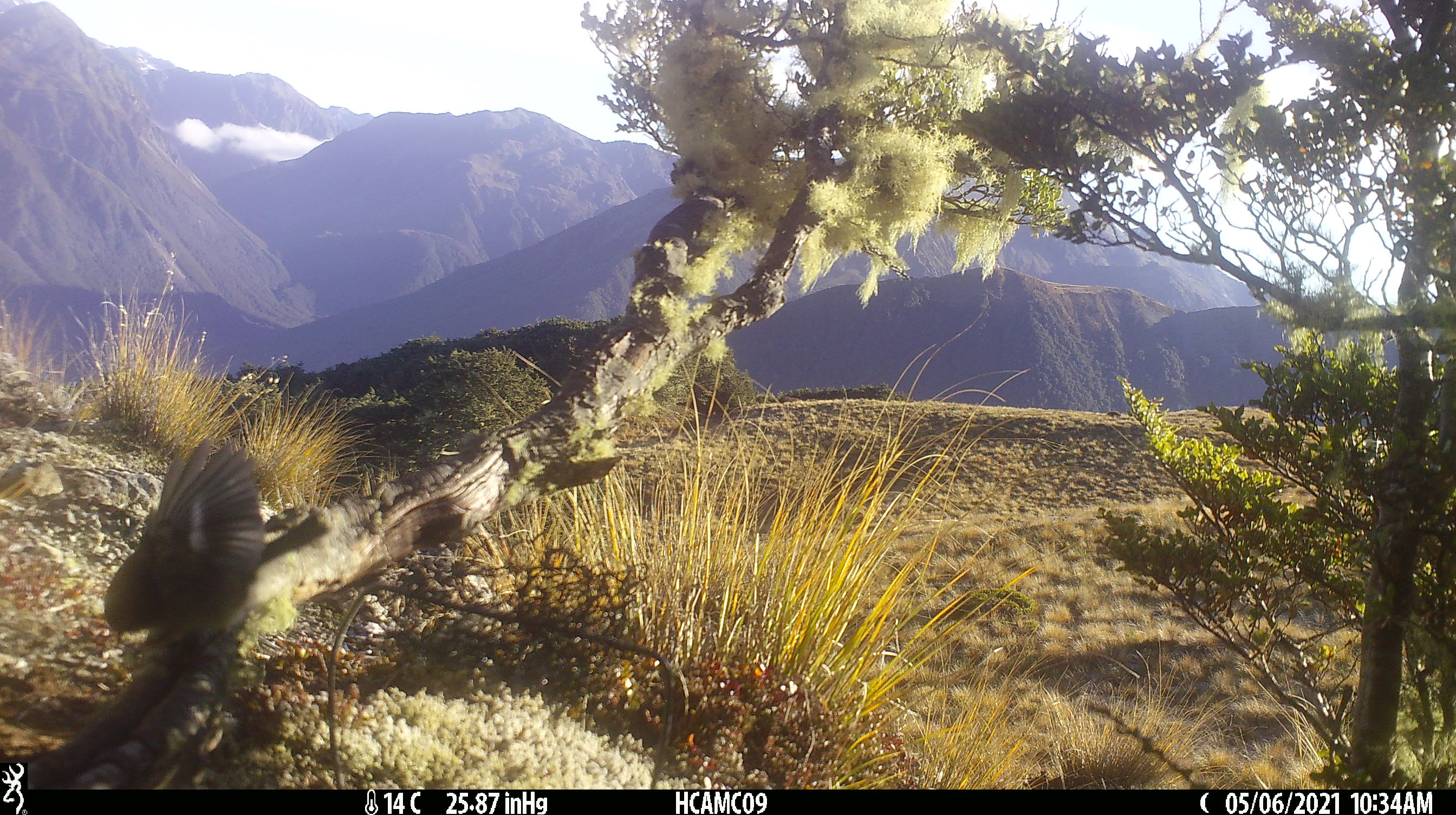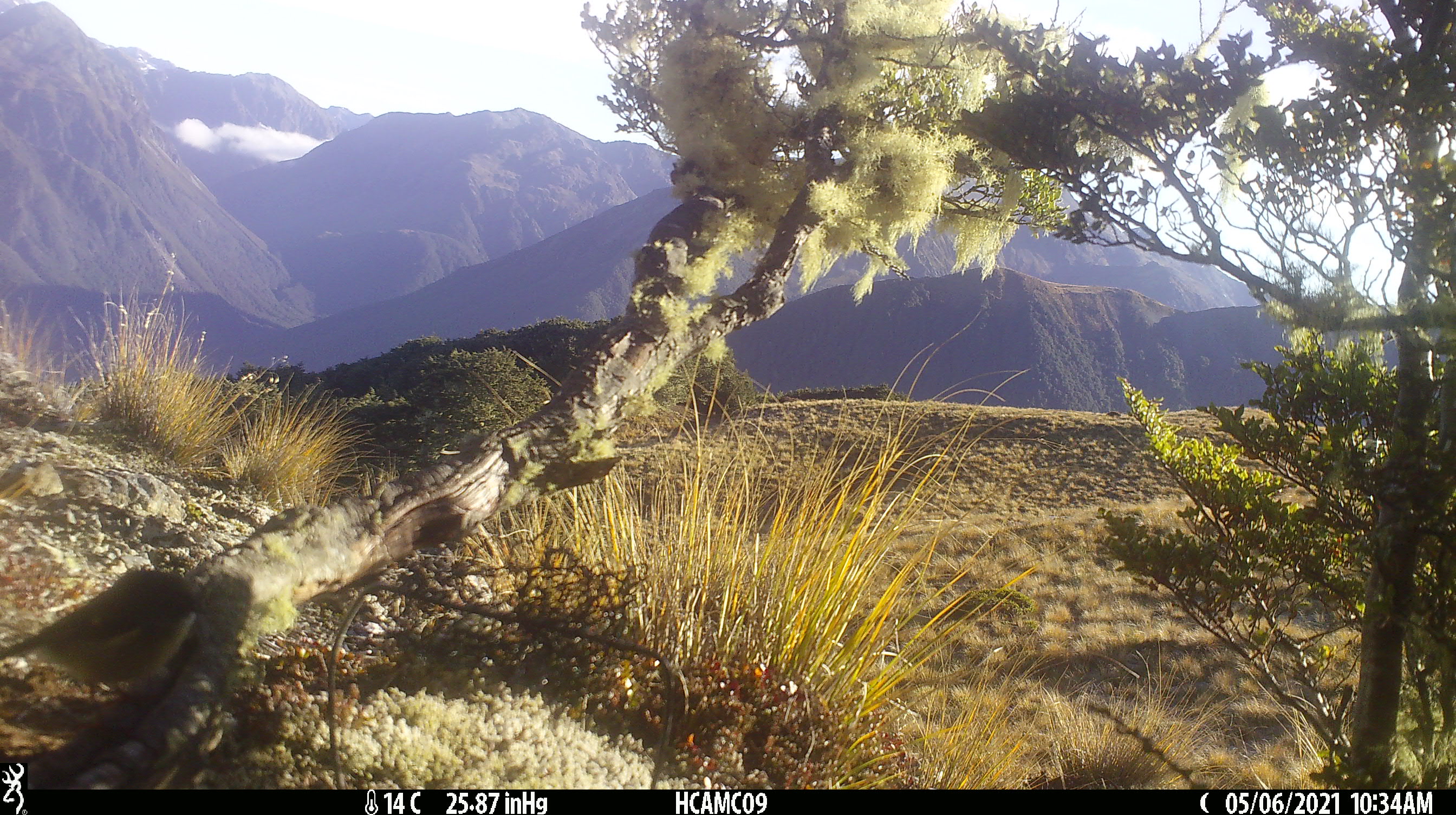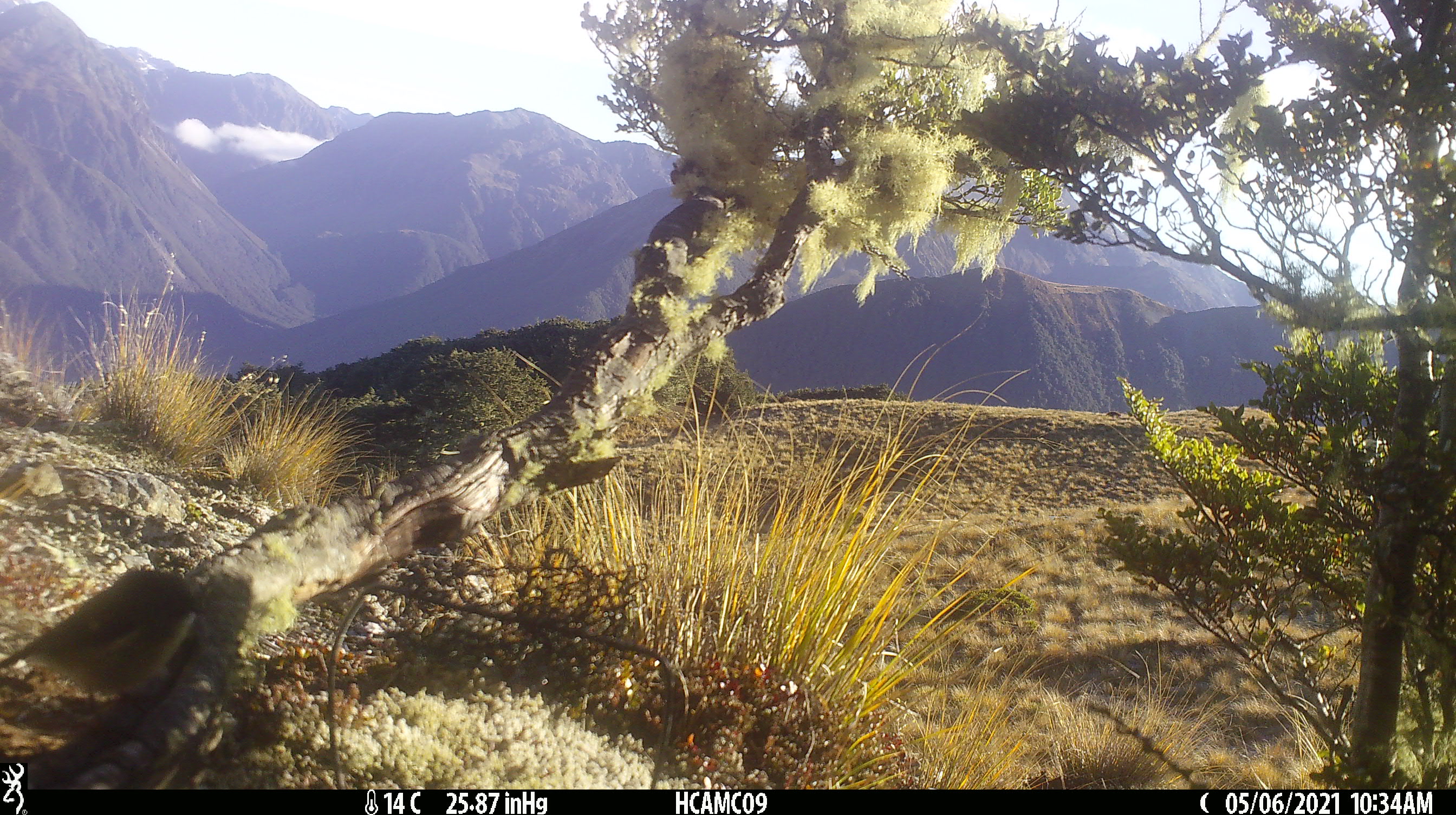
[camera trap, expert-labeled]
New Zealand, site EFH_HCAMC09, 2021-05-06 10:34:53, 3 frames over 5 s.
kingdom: Animalia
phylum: Chordata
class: Aves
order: Passeriformes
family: Petroicidae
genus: Petroica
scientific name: Petroica macrocephala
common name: tomtit